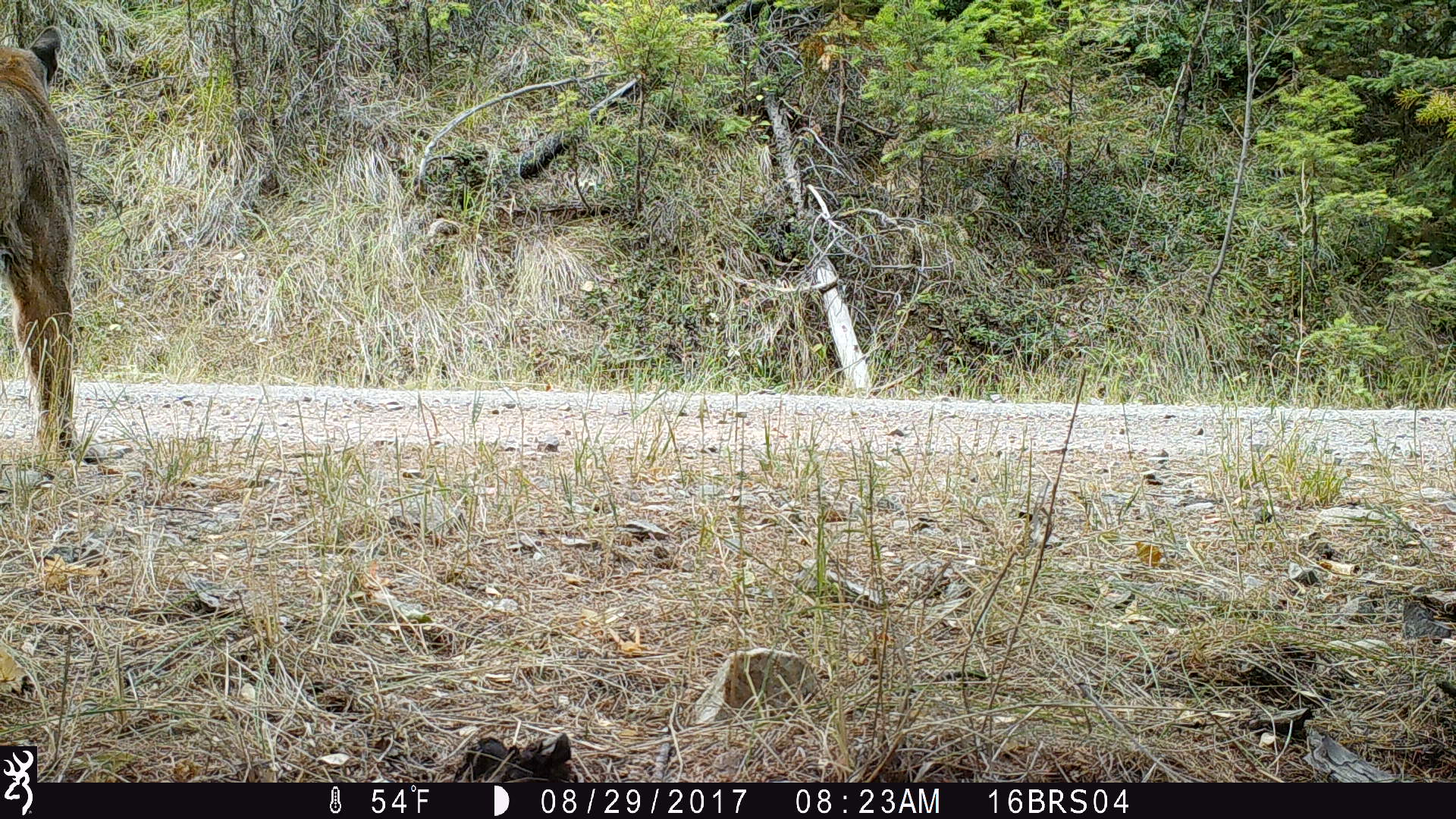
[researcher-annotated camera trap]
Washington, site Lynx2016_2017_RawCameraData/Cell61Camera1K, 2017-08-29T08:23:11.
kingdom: Animalia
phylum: Chordata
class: Mammalia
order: Carnivora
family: Felidae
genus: Puma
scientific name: Puma concolor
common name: mountain lion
Puma concolor (mountain lion). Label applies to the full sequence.